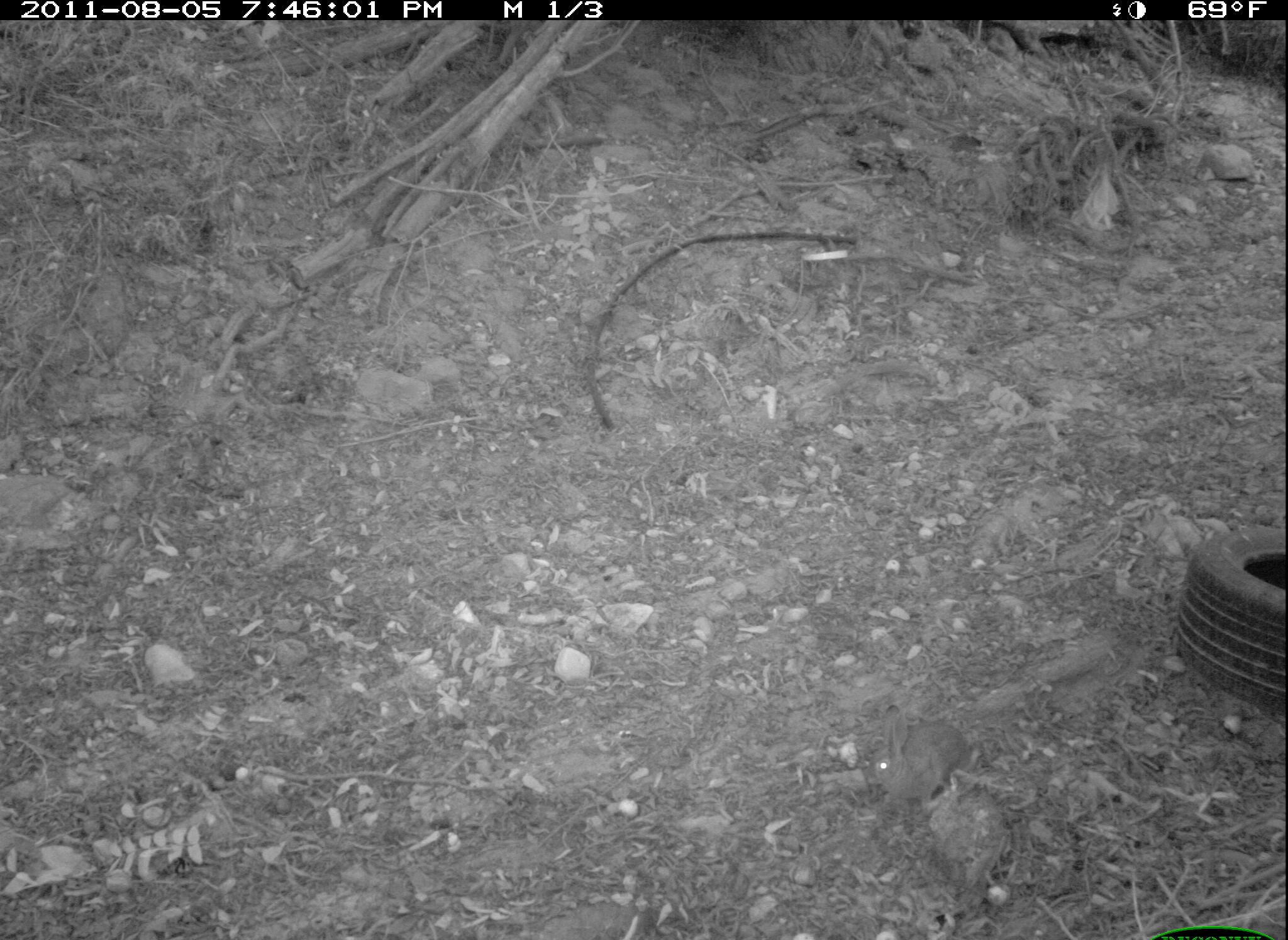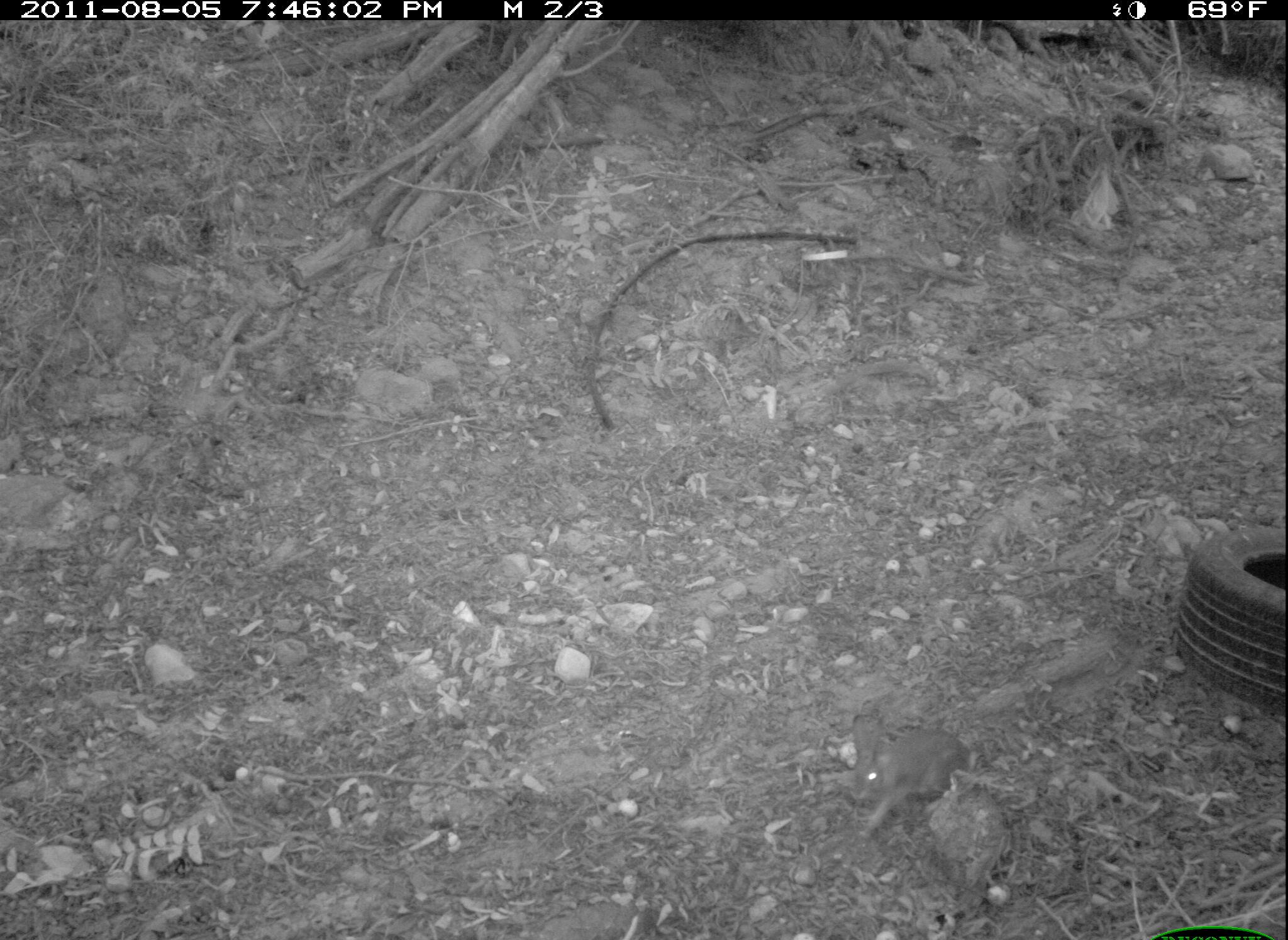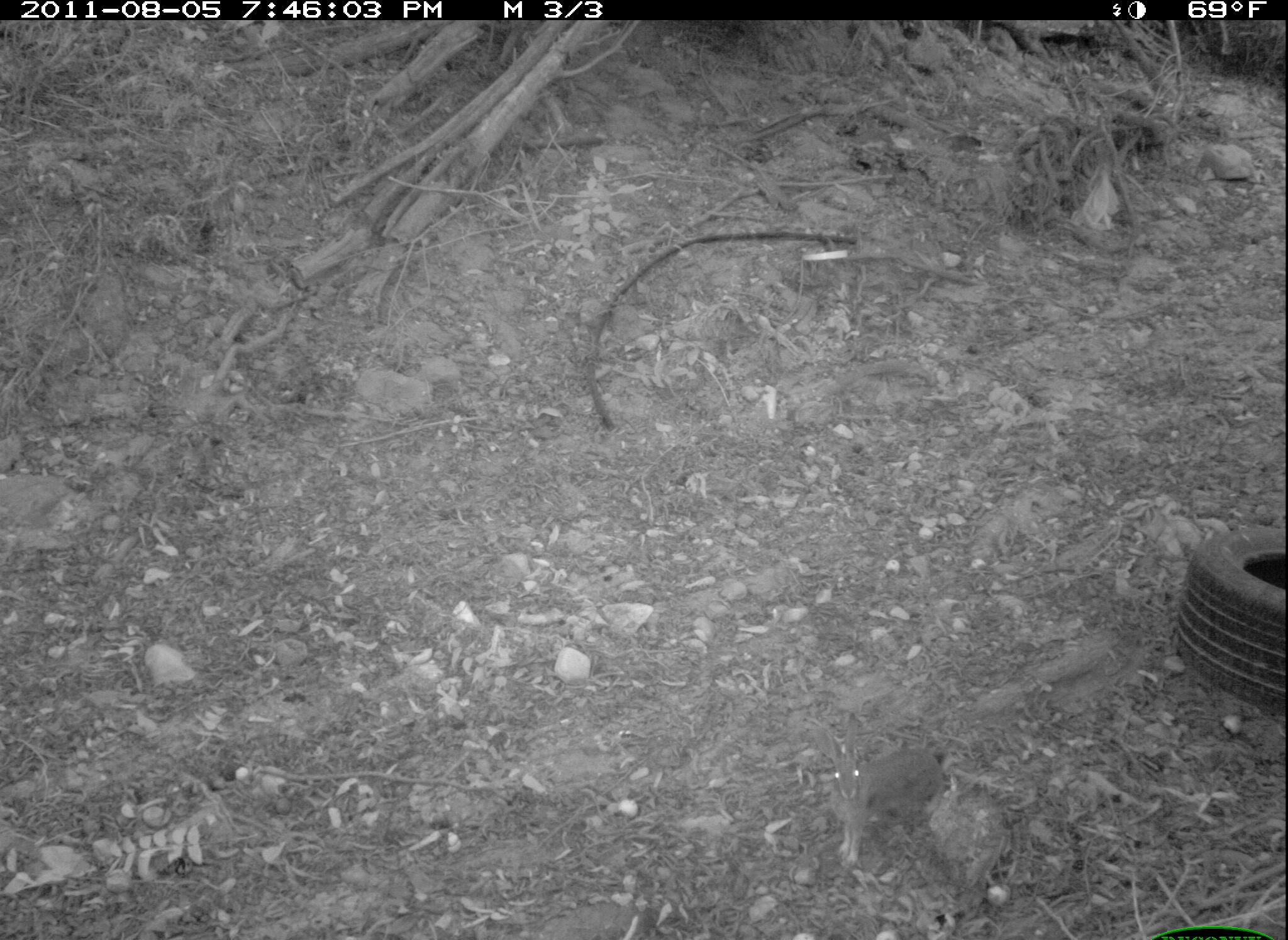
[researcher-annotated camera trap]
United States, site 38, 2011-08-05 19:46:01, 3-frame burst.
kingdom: Animalia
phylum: Chordata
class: Mammalia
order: Lagomorpha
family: Leporidae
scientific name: Leporidae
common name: rabbits and hares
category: rabbit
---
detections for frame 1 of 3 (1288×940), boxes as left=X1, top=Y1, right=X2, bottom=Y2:
rabbit: left=868, top=712, right=980, bottom=810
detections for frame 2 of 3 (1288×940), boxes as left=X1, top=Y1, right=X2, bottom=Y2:
rabbit: left=845, top=702, right=977, bottom=867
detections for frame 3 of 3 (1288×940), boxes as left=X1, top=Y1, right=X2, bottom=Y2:
rabbit: left=797, top=703, right=955, bottom=870